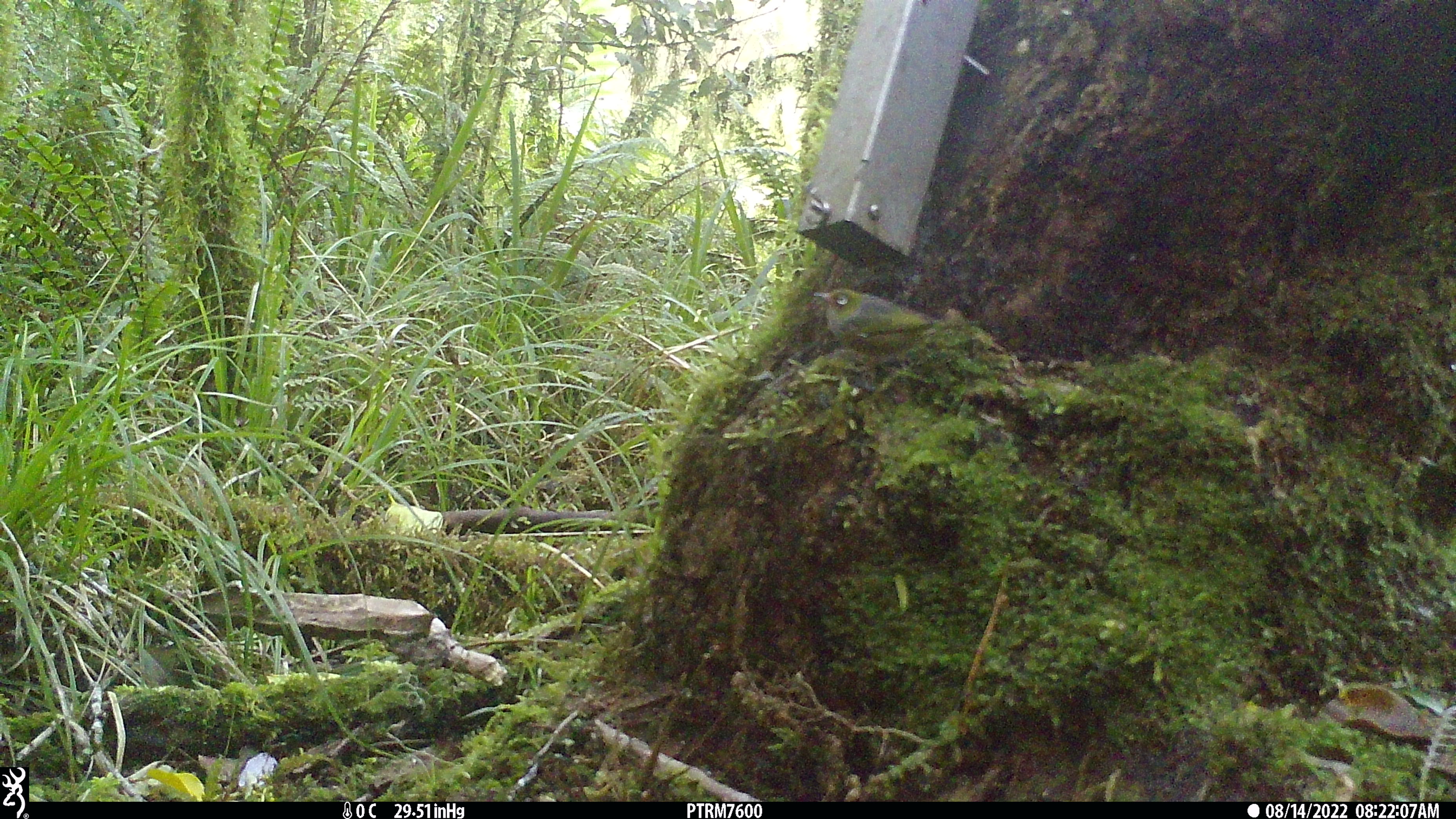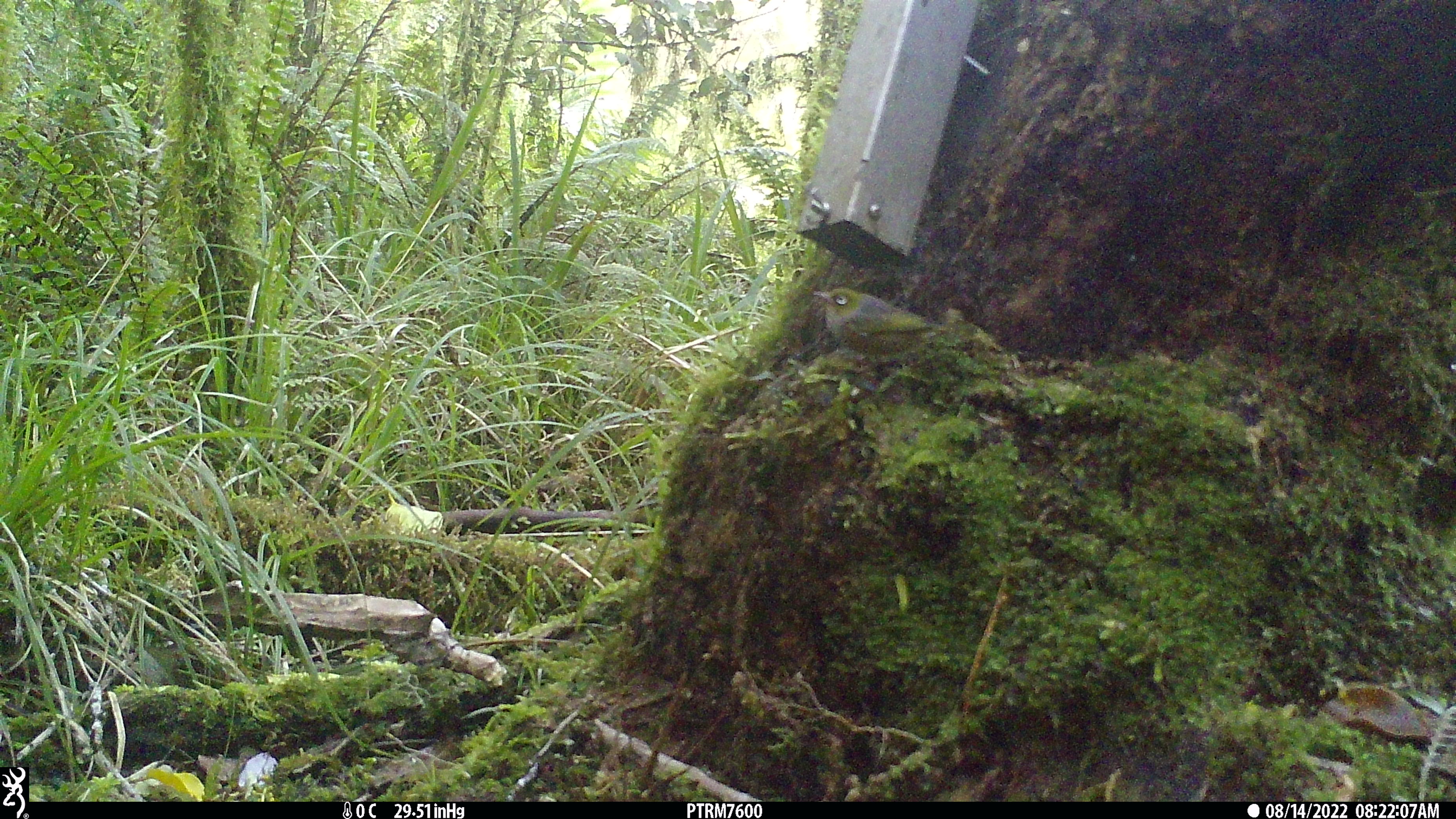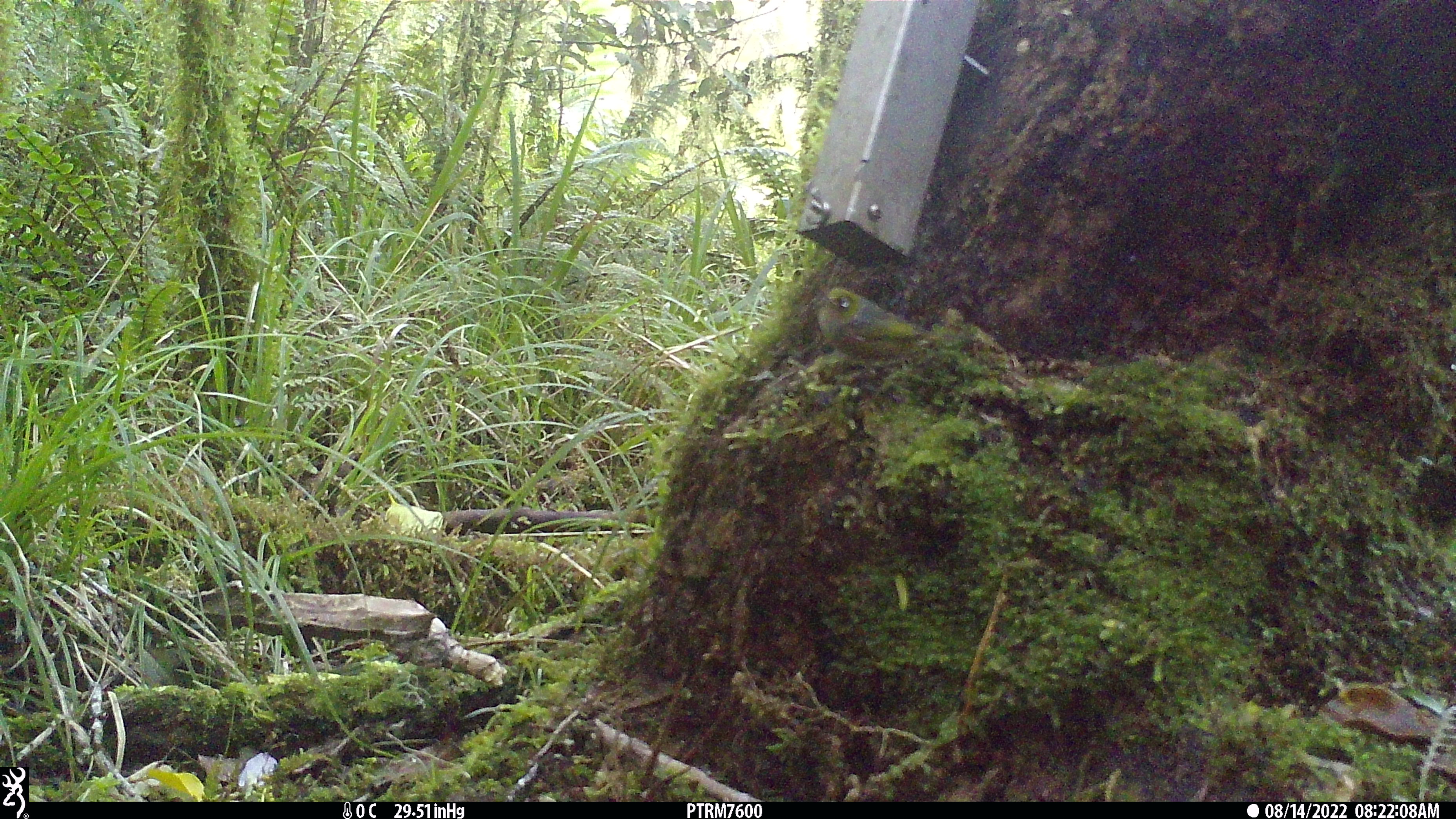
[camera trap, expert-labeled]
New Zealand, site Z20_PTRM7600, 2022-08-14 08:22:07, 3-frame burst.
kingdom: Animalia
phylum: Chordata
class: Aves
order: Passeriformes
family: Zosteropidae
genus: Zosterops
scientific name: Zosterops lateralis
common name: silvereye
Silvereye (Zosterops lateralis).